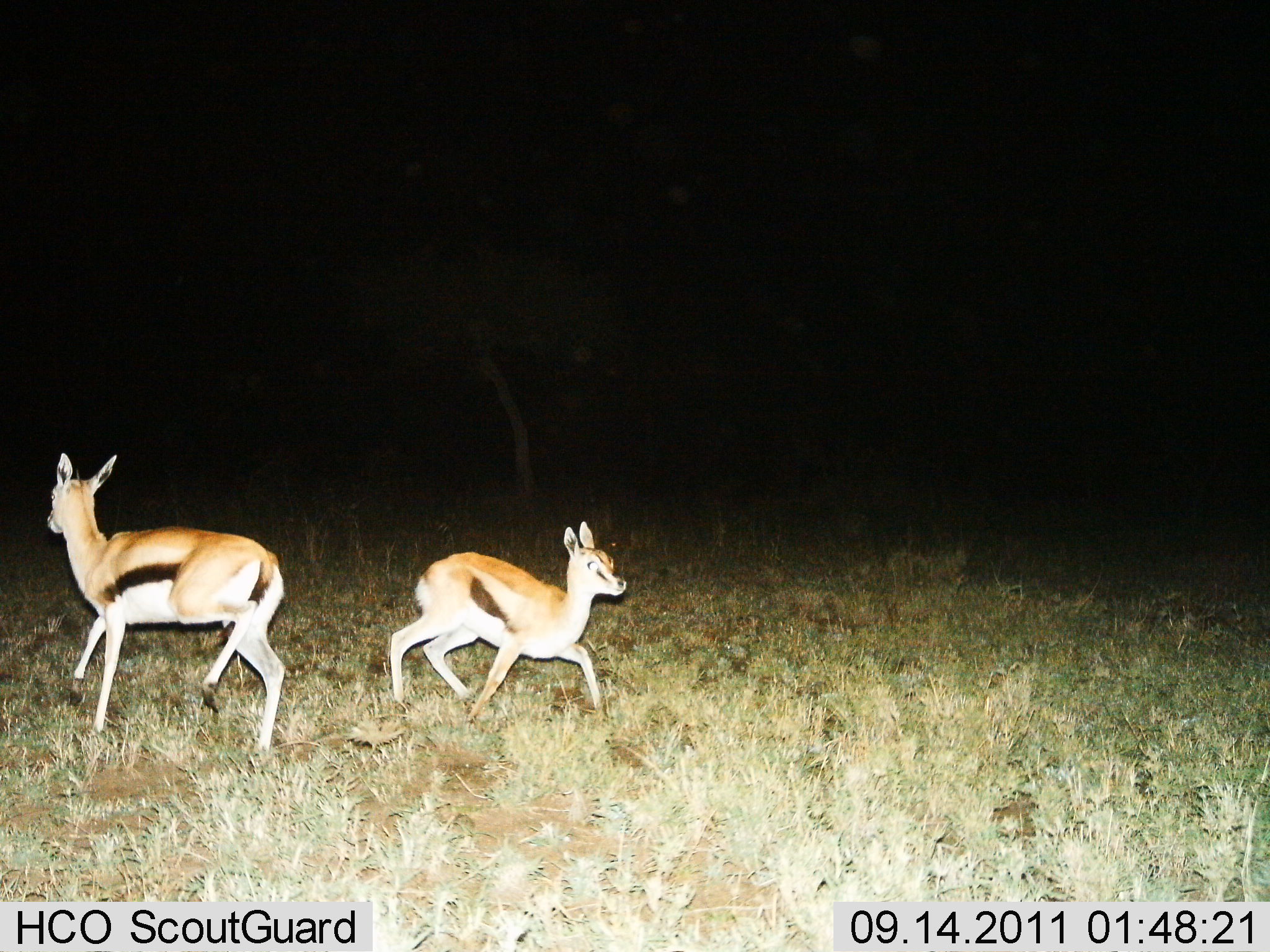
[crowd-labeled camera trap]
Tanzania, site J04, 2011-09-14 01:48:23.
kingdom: Animalia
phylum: Chordata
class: Mammalia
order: Artiodactyla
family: Bovidae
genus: Eudorcas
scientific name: Eudorcas thomsonii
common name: thomson's gazelle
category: gazellethomsons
Gazellethomsons (thomson's gazelle) (Eudorcas thomsonii), count 2. Behavior (volunteer vote fractions): standing 0%, resting 0%, moving 100%, interacting 7%. Young present (vote fraction): 43%. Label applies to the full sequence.